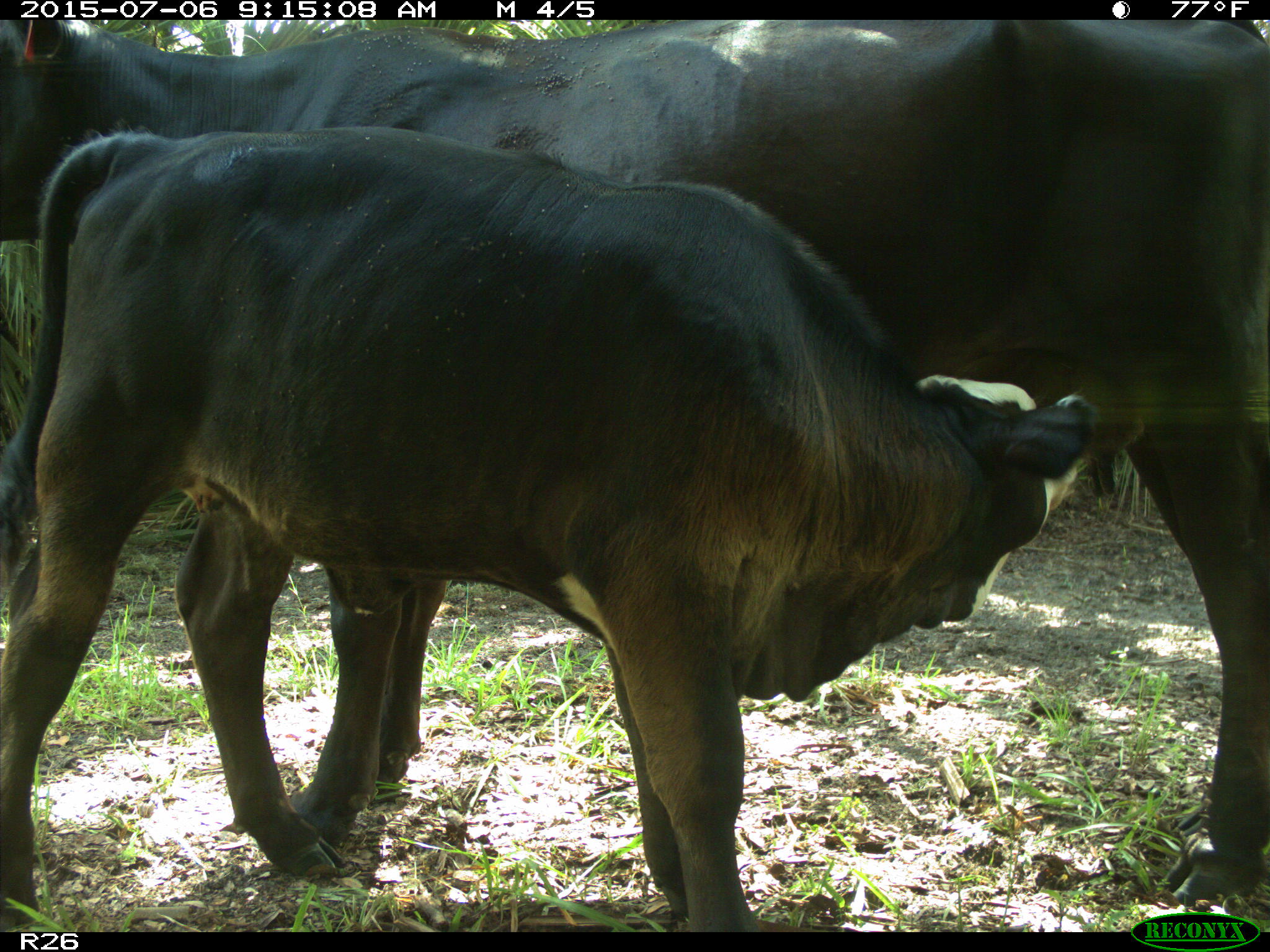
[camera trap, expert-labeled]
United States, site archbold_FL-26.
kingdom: Animalia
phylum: Chordata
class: Mammalia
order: Artiodactyla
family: Bovidae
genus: Bos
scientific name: Bos taurus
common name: domestic cow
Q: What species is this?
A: Bos taurus (domestic cow).